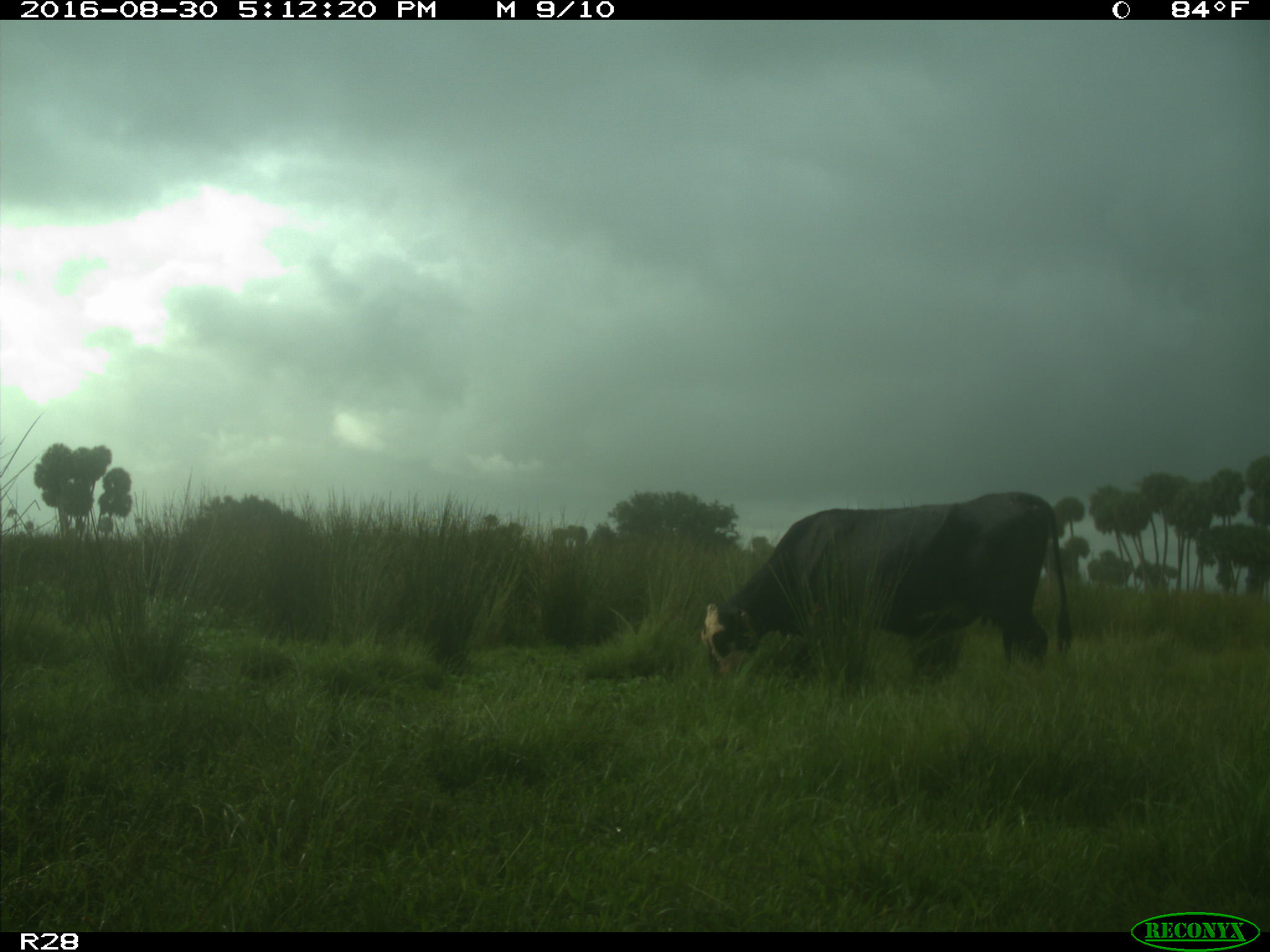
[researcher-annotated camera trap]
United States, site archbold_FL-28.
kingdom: Animalia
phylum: Chordata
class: Mammalia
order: Artiodactyla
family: Bovidae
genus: Bos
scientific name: Bos taurus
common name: domestic cow